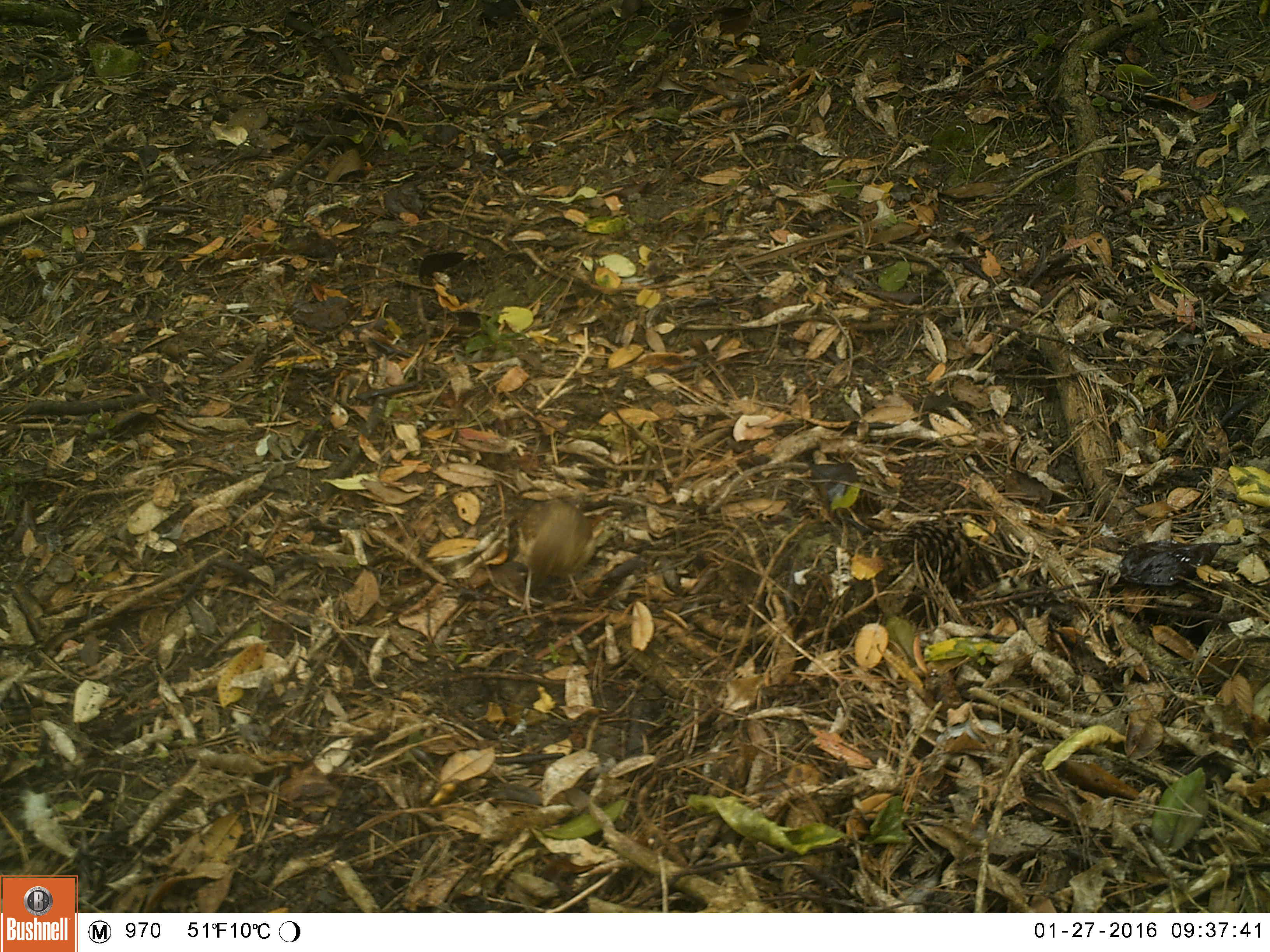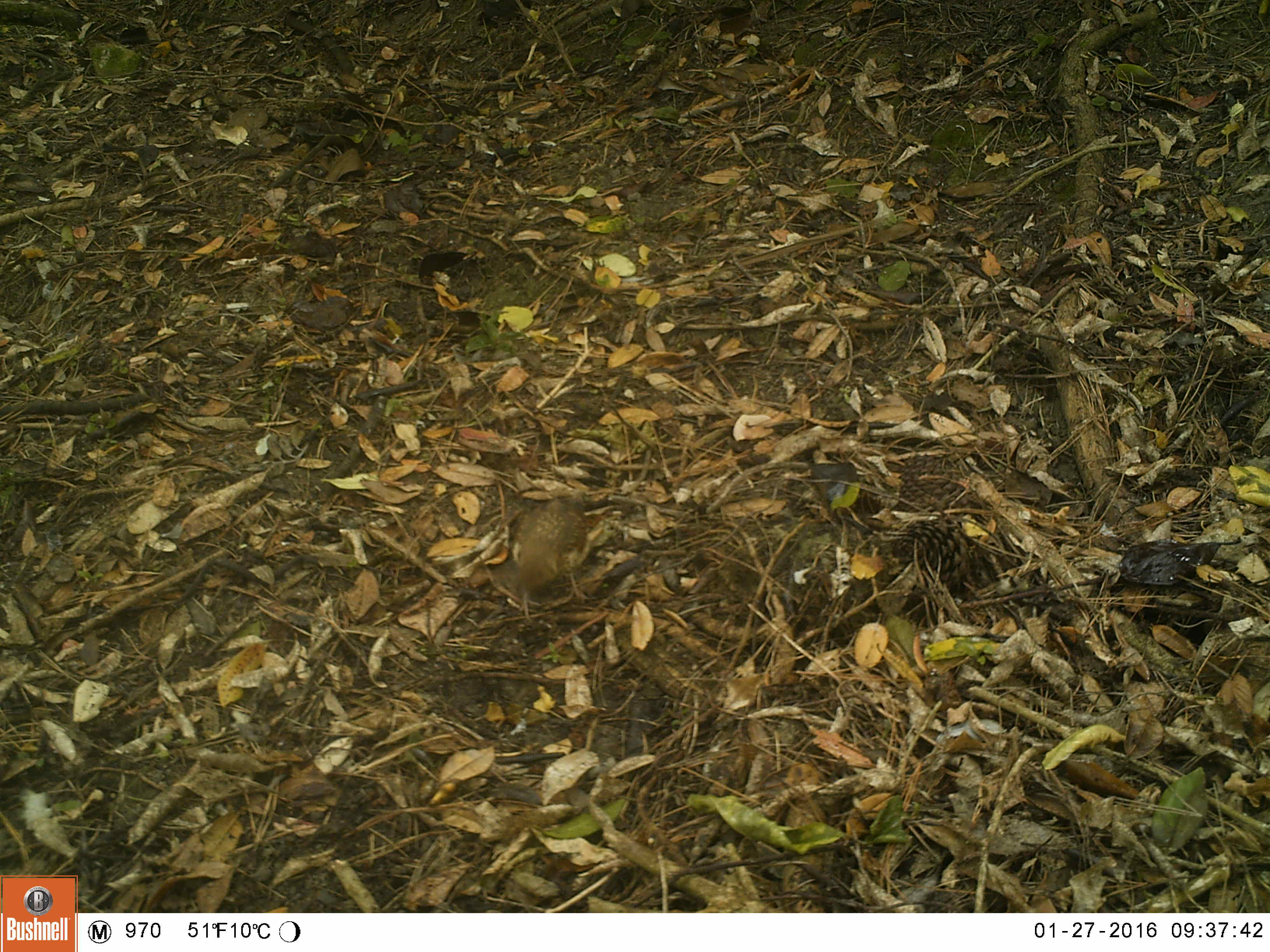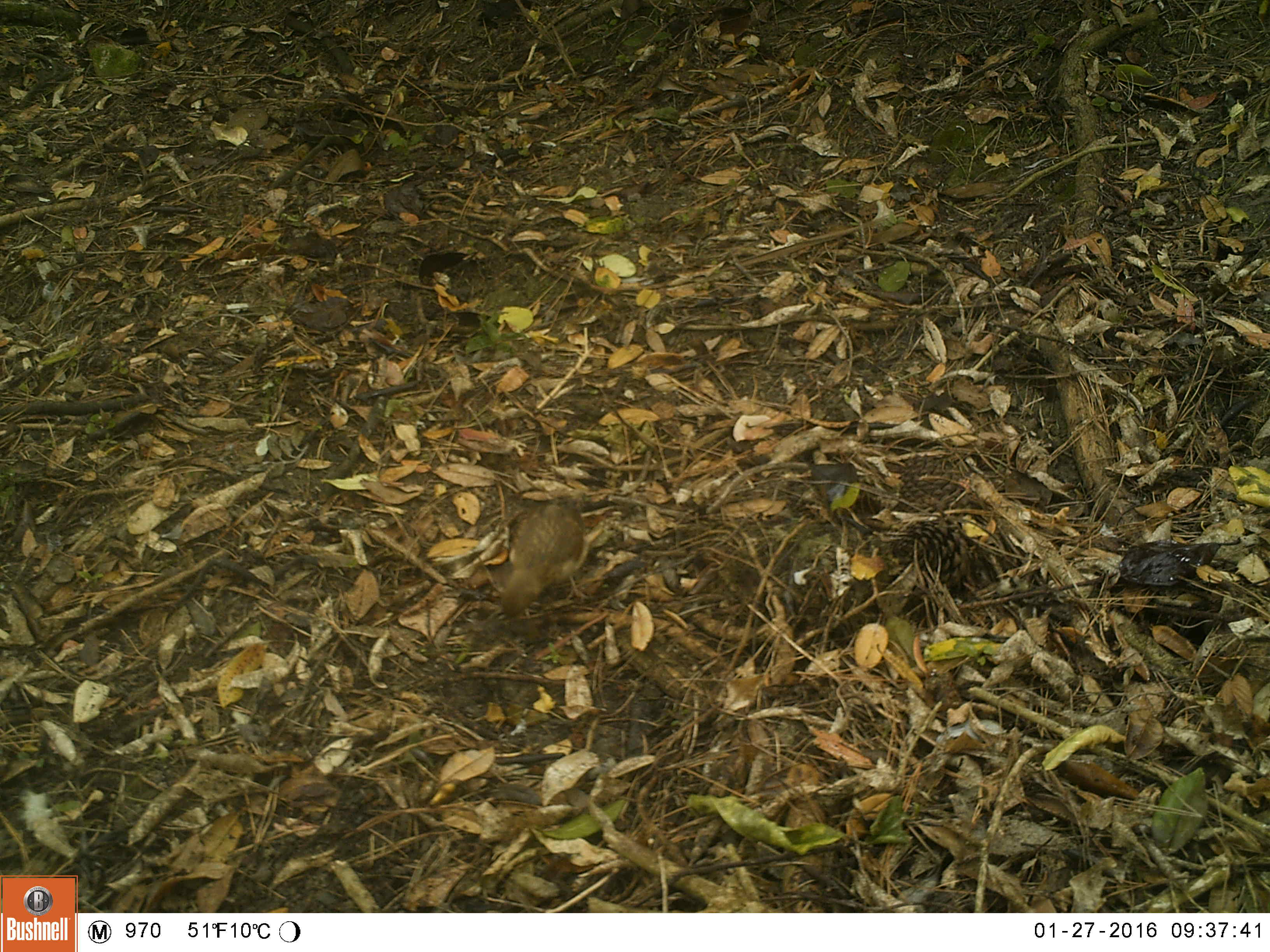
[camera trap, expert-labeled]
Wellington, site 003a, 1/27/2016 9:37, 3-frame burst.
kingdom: Animalia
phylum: Chordata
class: Aves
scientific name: Aves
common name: bird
Bird (Aves).